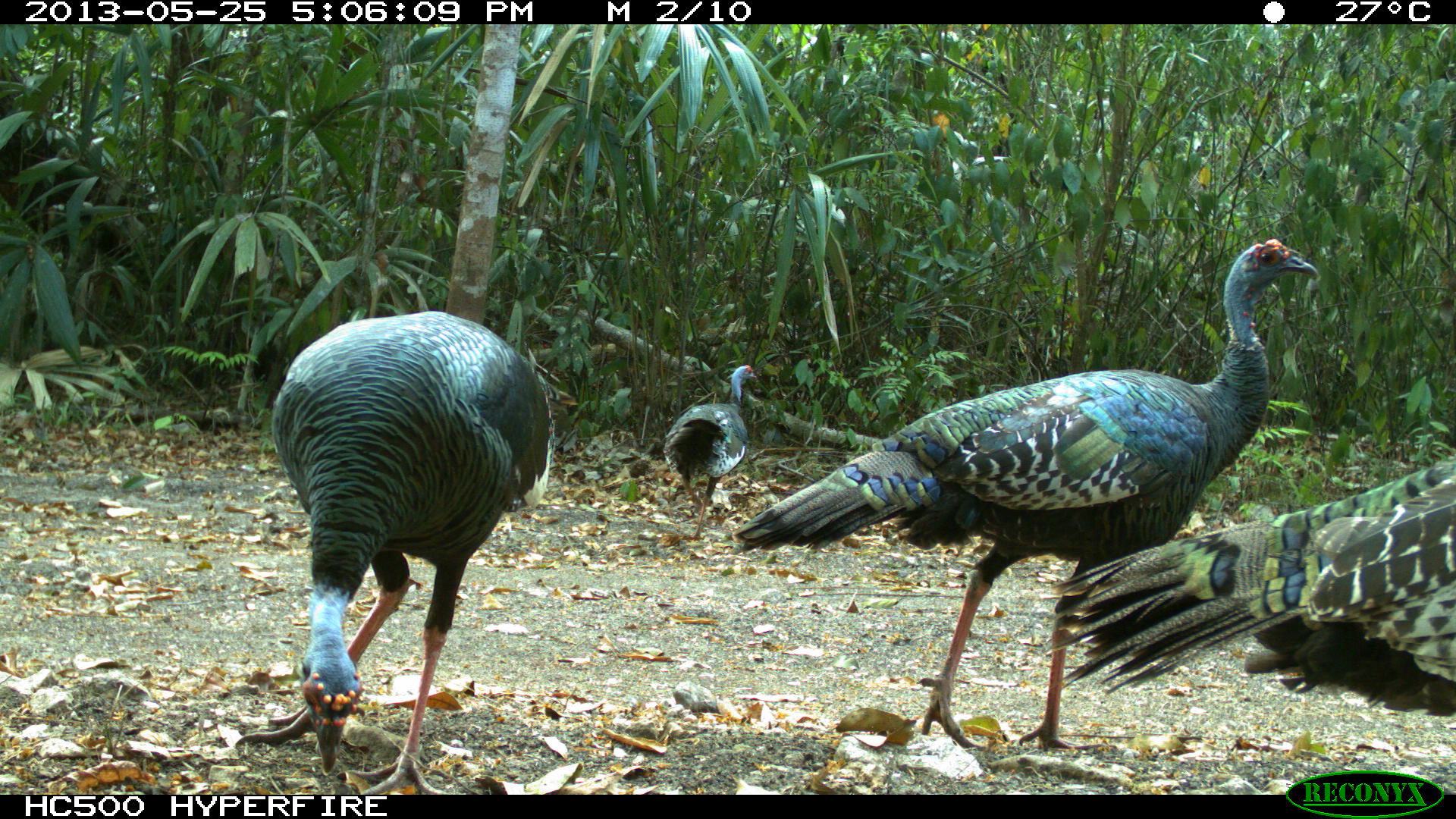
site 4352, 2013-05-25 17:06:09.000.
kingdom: Animalia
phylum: Chordata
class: Aves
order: Galliformes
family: Phasianidae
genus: Meleagris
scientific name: Meleagris ocellata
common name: ocellated turkey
Meleagris ocellata (ocellated turkey), count 4.